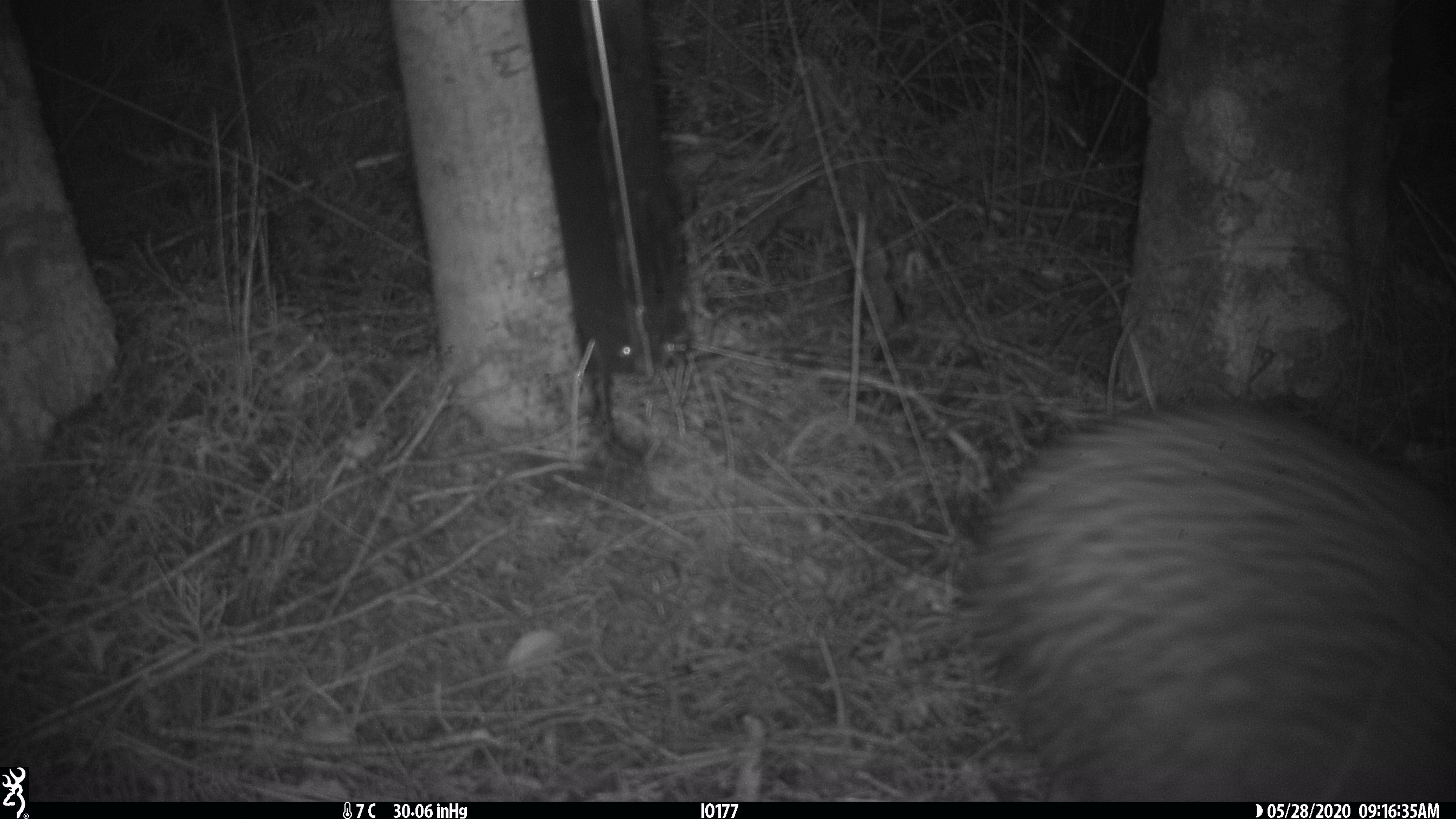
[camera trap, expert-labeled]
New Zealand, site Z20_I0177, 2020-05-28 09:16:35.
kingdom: Animalia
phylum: Chordata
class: Aves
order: Apterygiformes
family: Apterygidae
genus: Apteryx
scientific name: Apteryx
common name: kiwi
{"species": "kiwi (Apteryx)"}